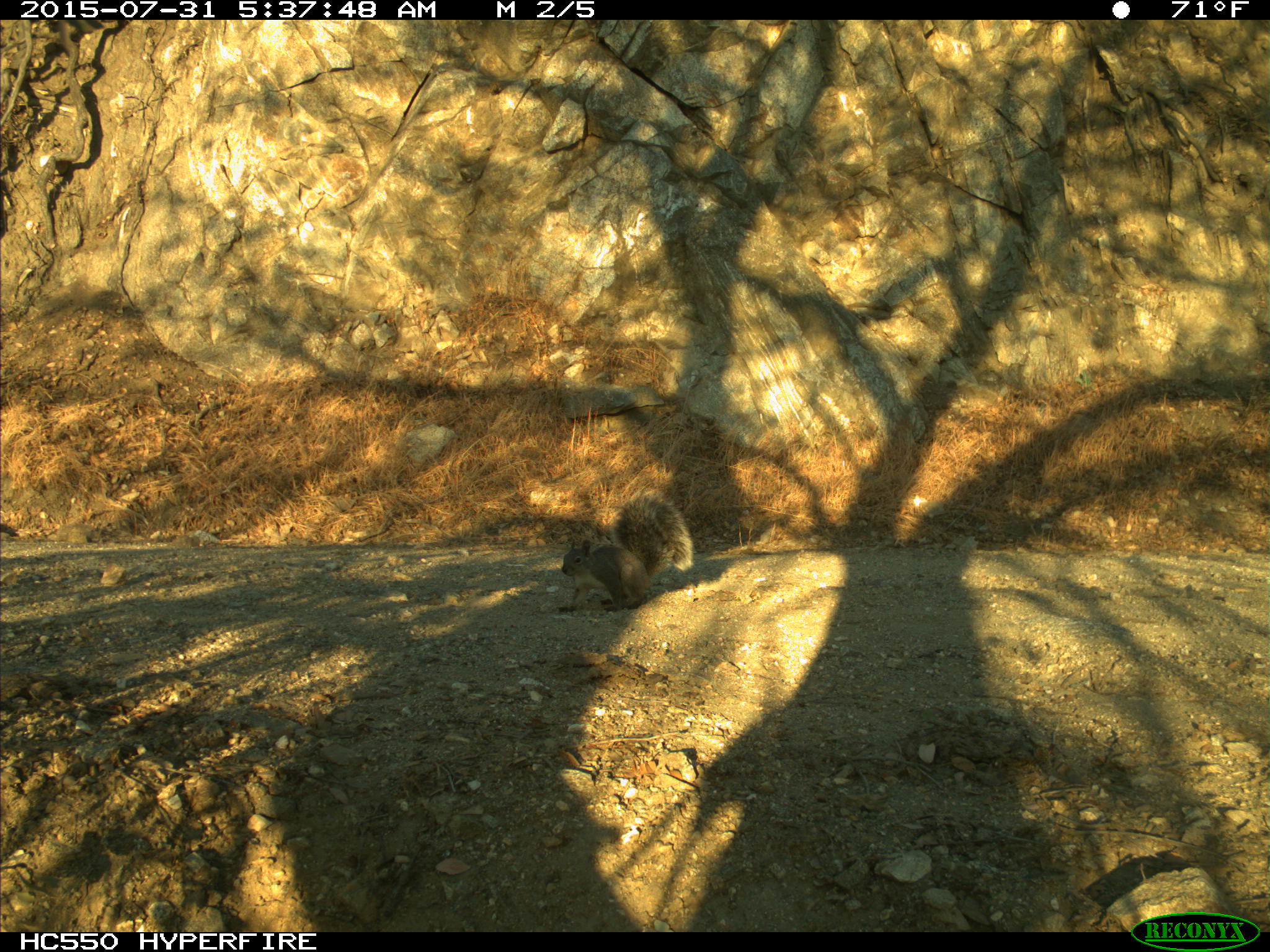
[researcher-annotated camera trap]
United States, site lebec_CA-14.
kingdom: Animalia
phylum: Chordata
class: Mammalia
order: Rodentia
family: Sciuridae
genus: Sciurus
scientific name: Sciurus carolinensis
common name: eastern gray squirrel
Sciurus carolinensis (eastern gray squirrel).